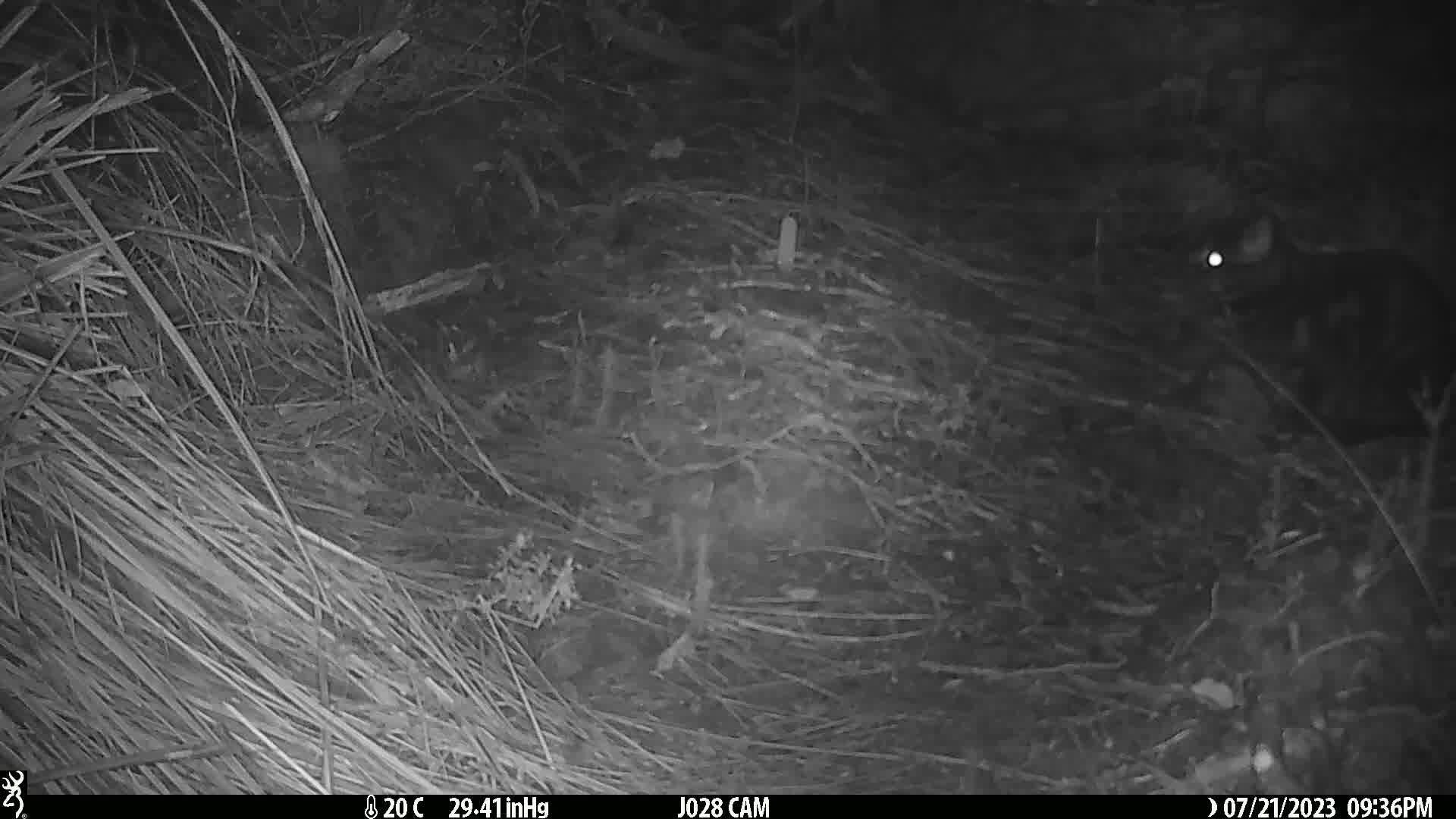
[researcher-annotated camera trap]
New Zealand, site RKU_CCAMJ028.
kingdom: Animalia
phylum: Chordata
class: Mammalia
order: Carnivora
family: Felidae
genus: Felis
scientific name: Felis catus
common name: domestic cat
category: cat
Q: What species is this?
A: Cat (domestic cat) (Felis catus).